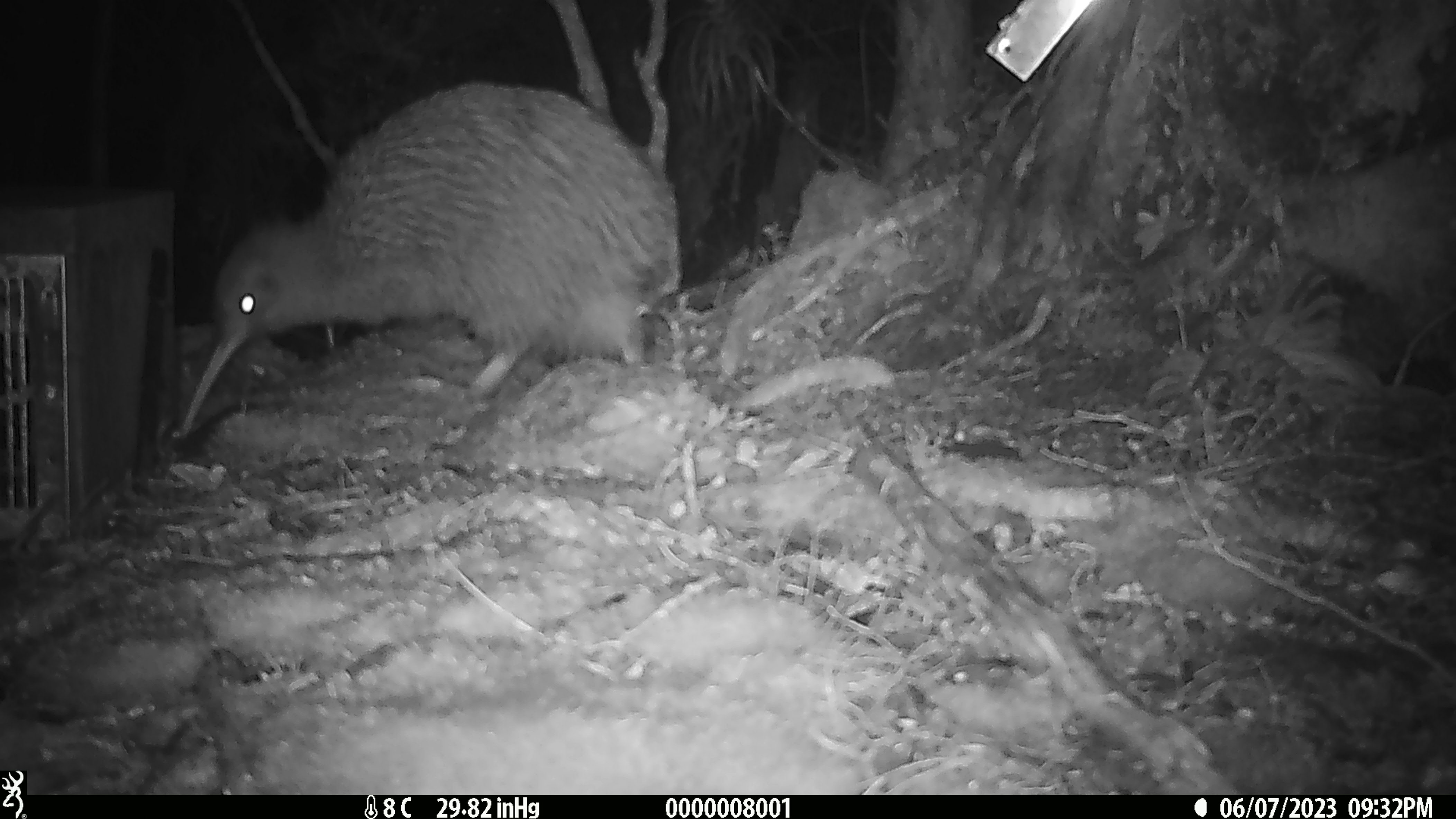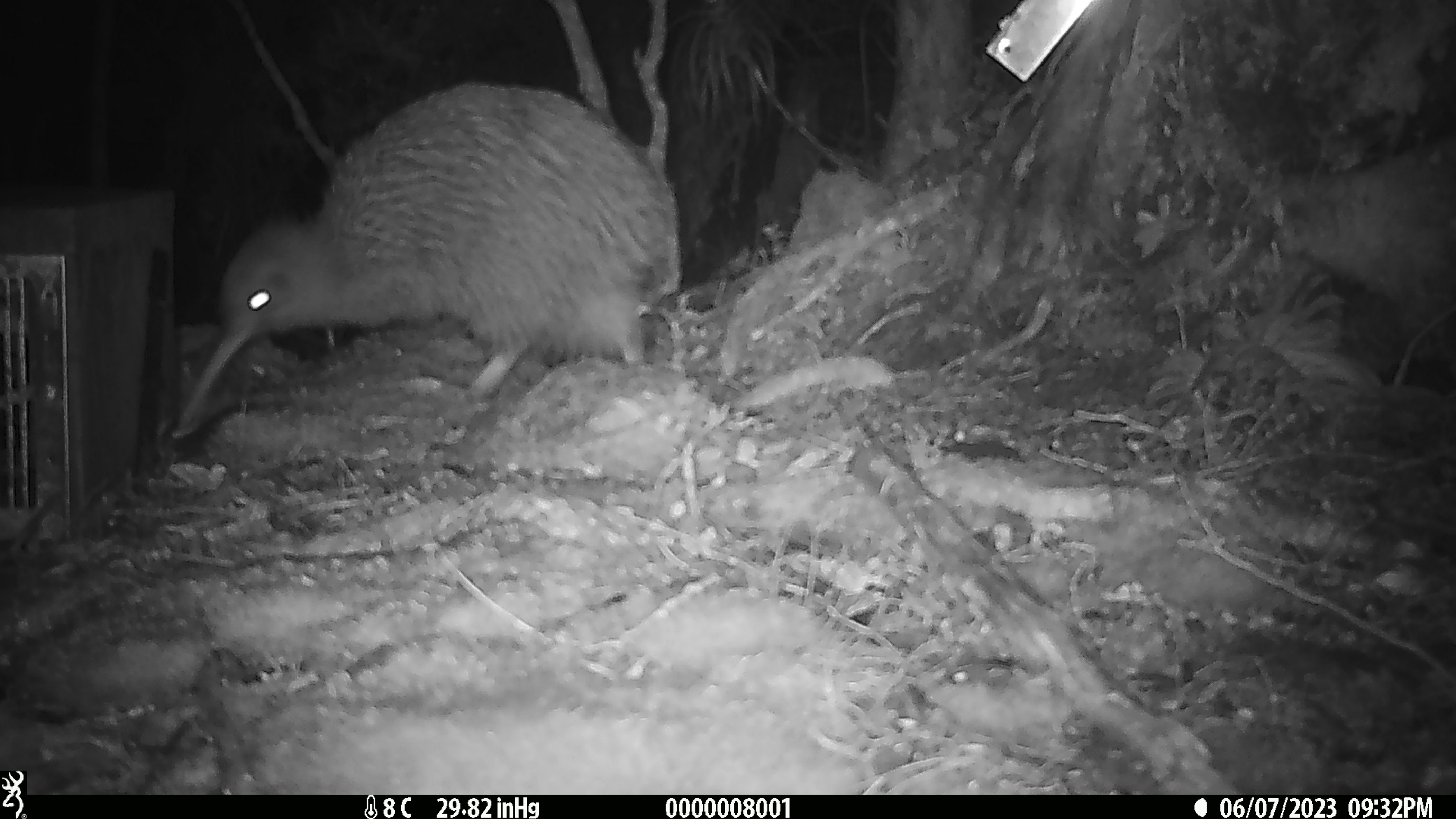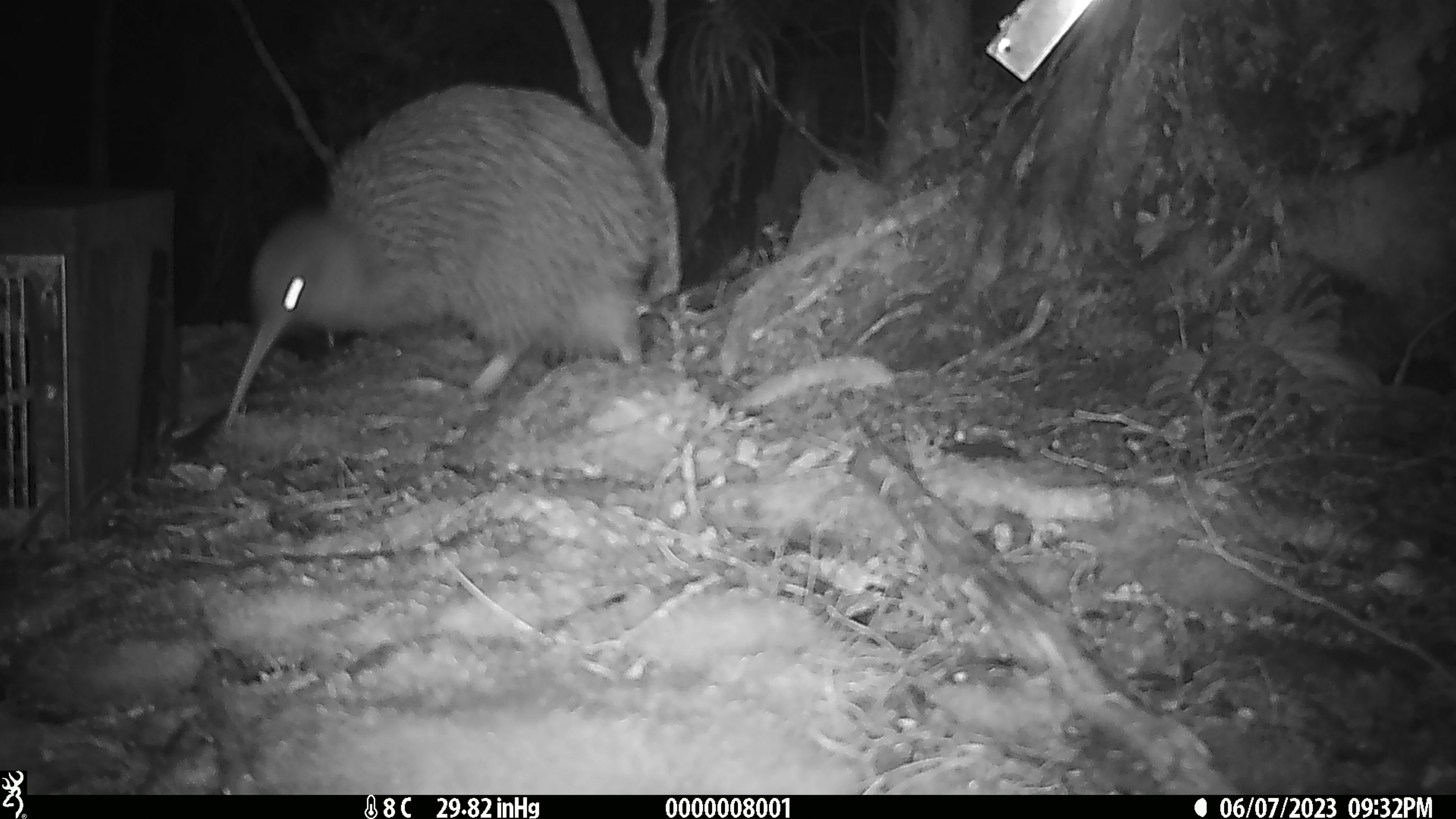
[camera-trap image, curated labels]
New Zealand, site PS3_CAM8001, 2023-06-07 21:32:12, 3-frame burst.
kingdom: Animalia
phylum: Chordata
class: Aves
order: Apterygiformes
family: Apterygidae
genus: Apteryx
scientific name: Apteryx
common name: kiwi